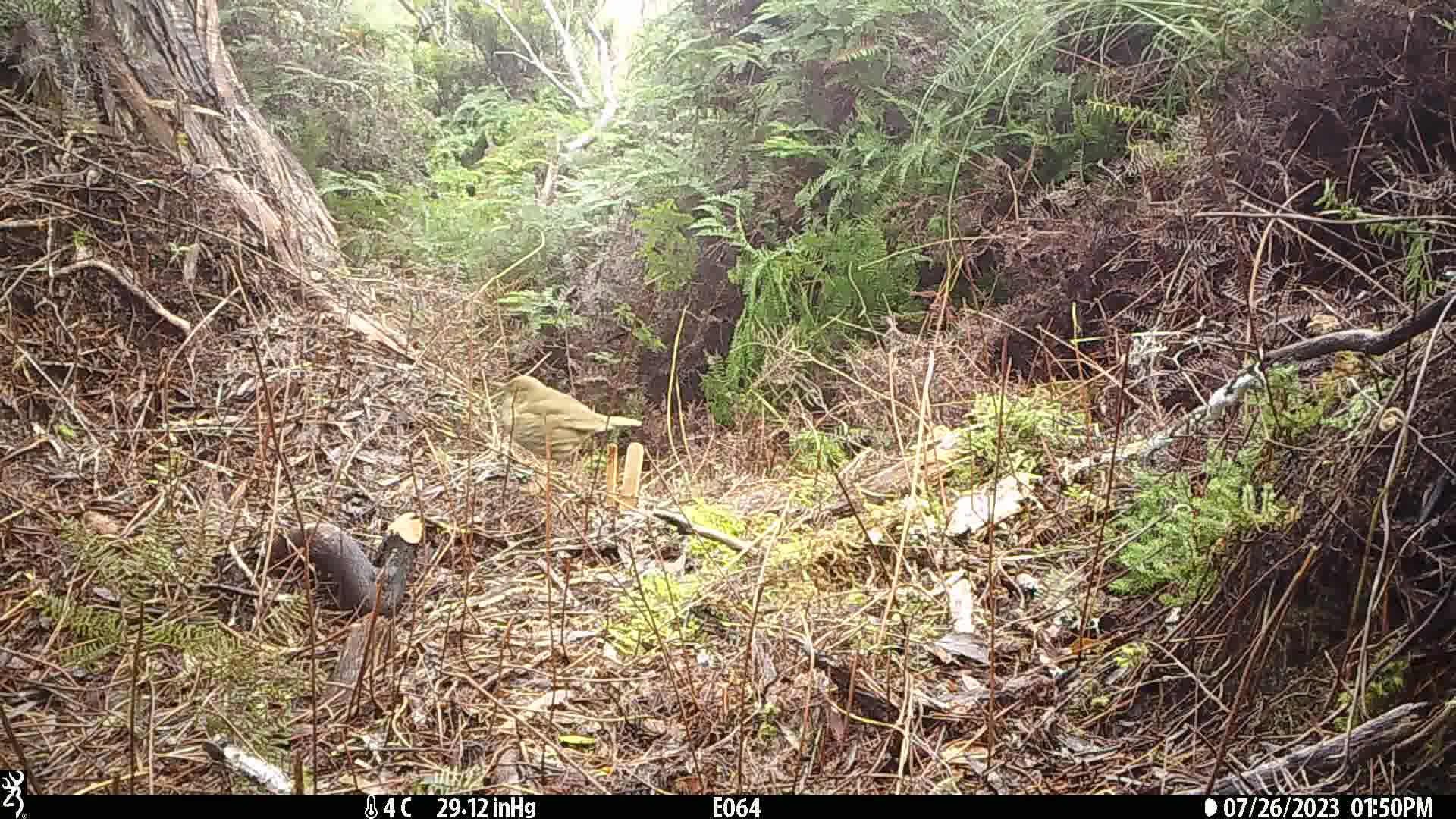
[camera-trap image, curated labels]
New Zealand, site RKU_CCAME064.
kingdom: Animalia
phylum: Chordata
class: Aves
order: Passeriformes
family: Turdidae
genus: Turdus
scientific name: Turdus philomelos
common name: song thrush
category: thrush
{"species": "thrush (song thrush) (Turdus philomelos)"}